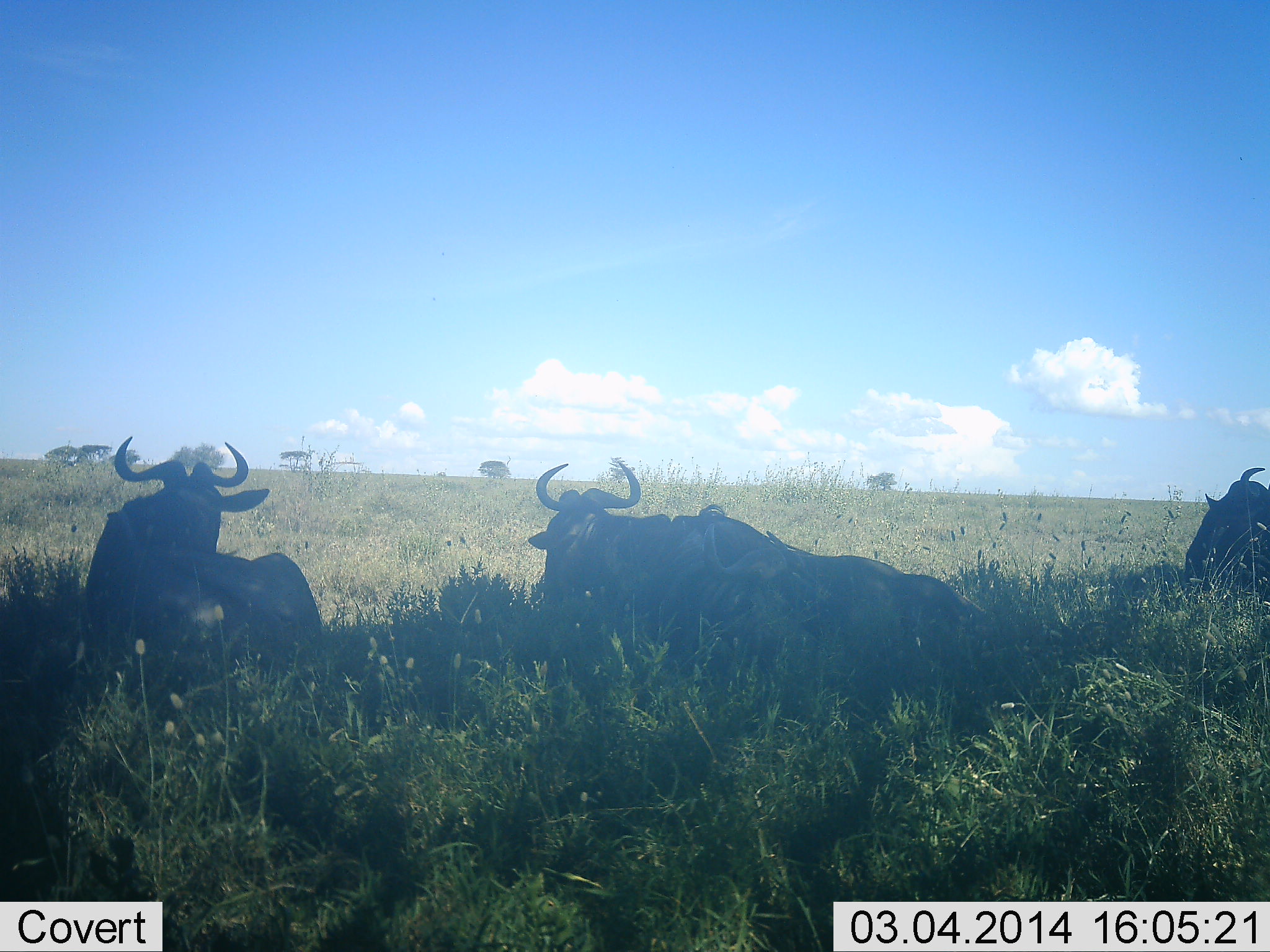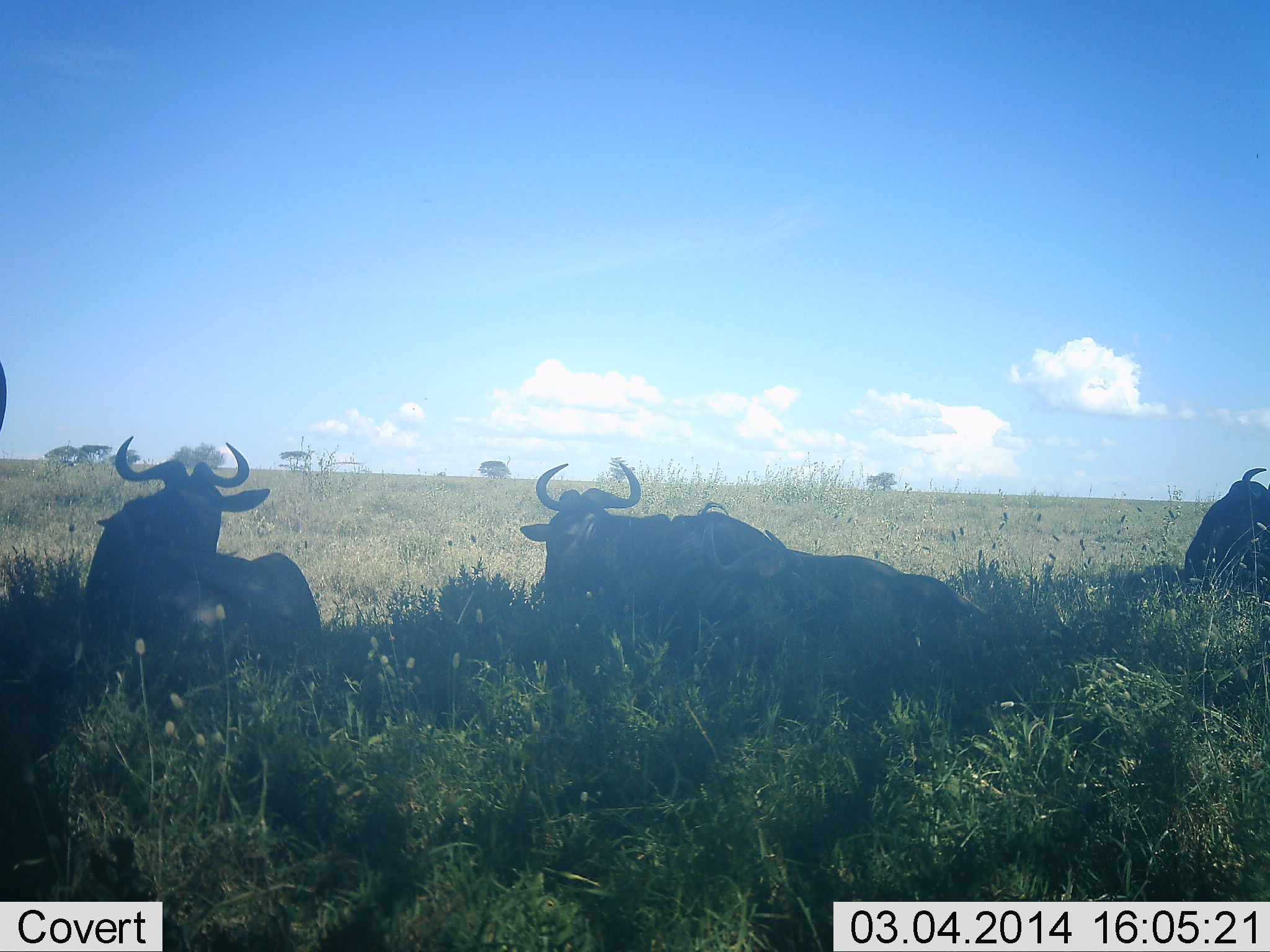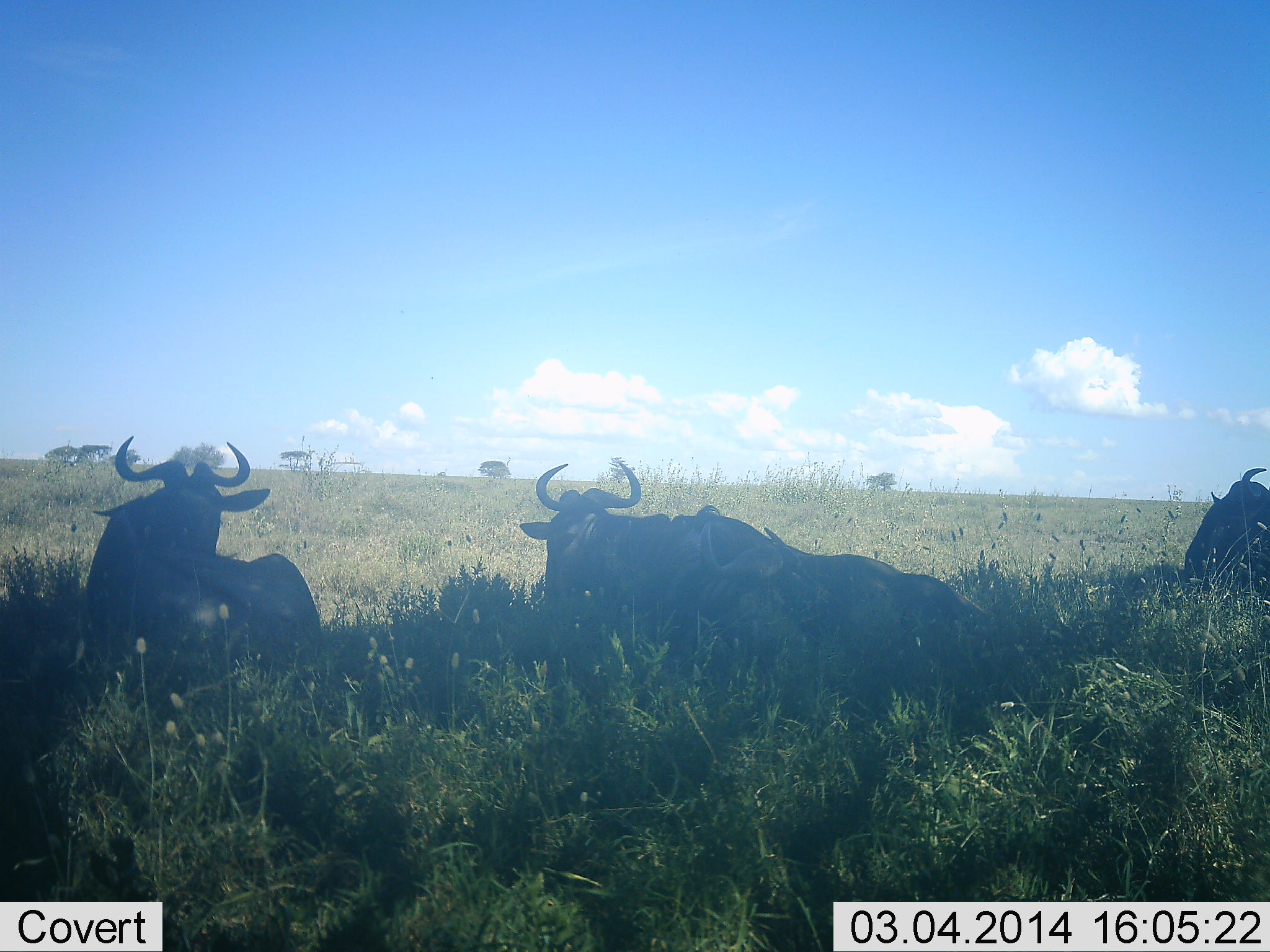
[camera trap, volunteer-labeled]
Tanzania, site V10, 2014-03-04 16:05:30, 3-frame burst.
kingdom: Animalia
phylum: Chordata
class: Mammalia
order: Artiodactyla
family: Bovidae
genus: Connochaetes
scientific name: Connochaetes taurinus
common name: blue wildebeest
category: wildebeest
Wildebeest (blue wildebeest) (Connochaetes taurinus), count 4. Behavior (volunteer vote fractions): standing 30%, resting 100%, moving 0%, interacting 0%. Young present (vote fraction): 0%. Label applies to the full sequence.